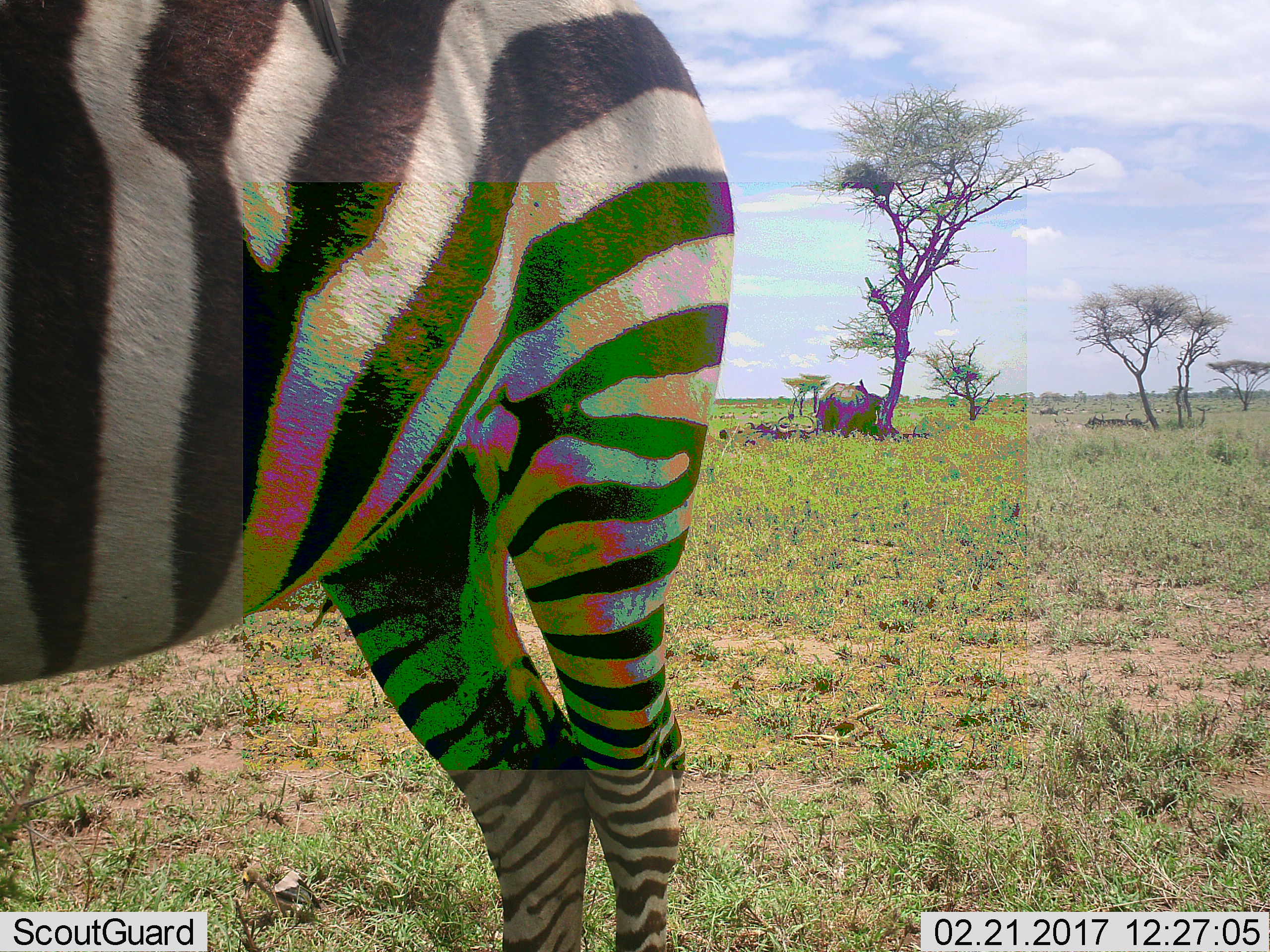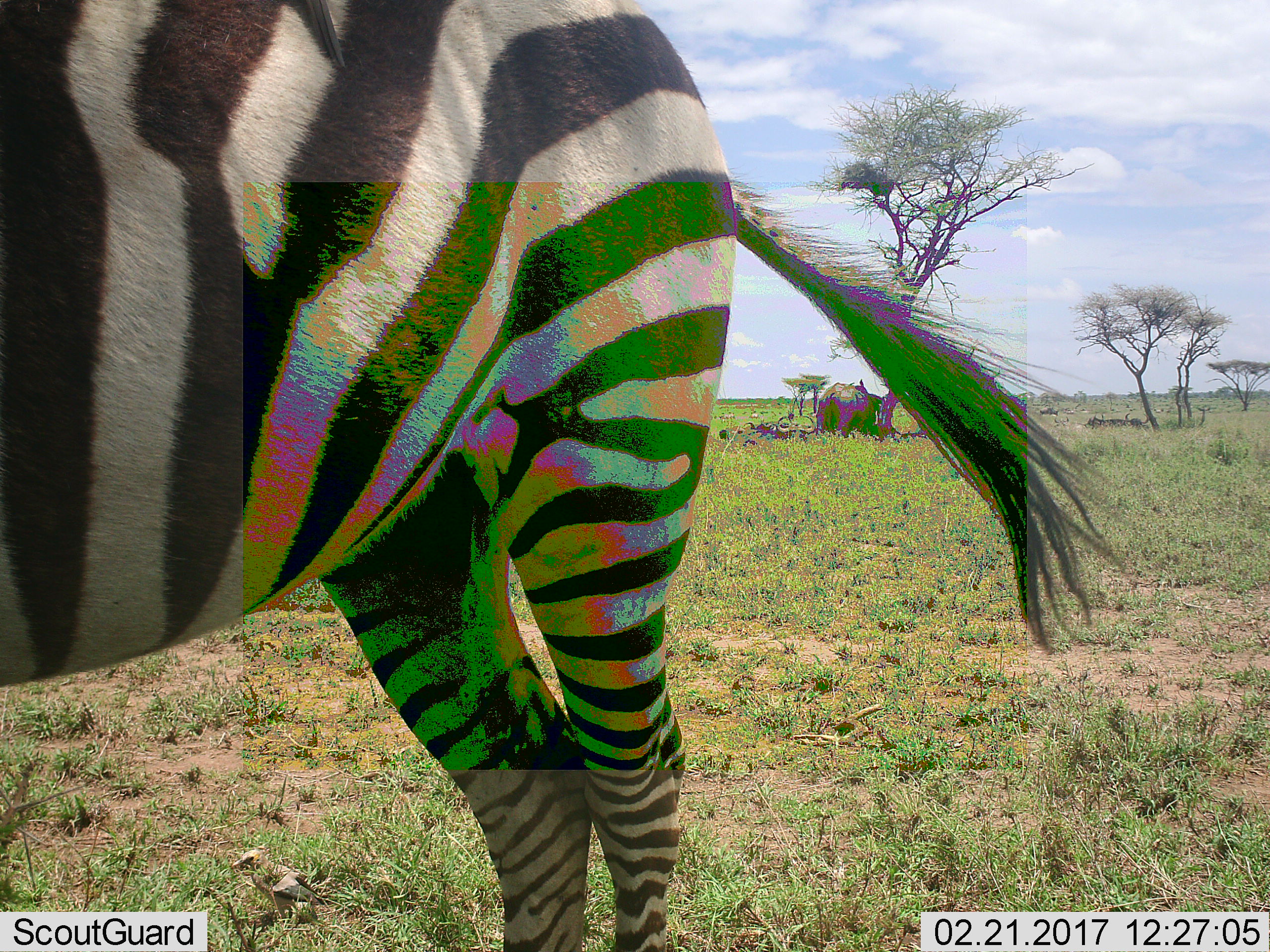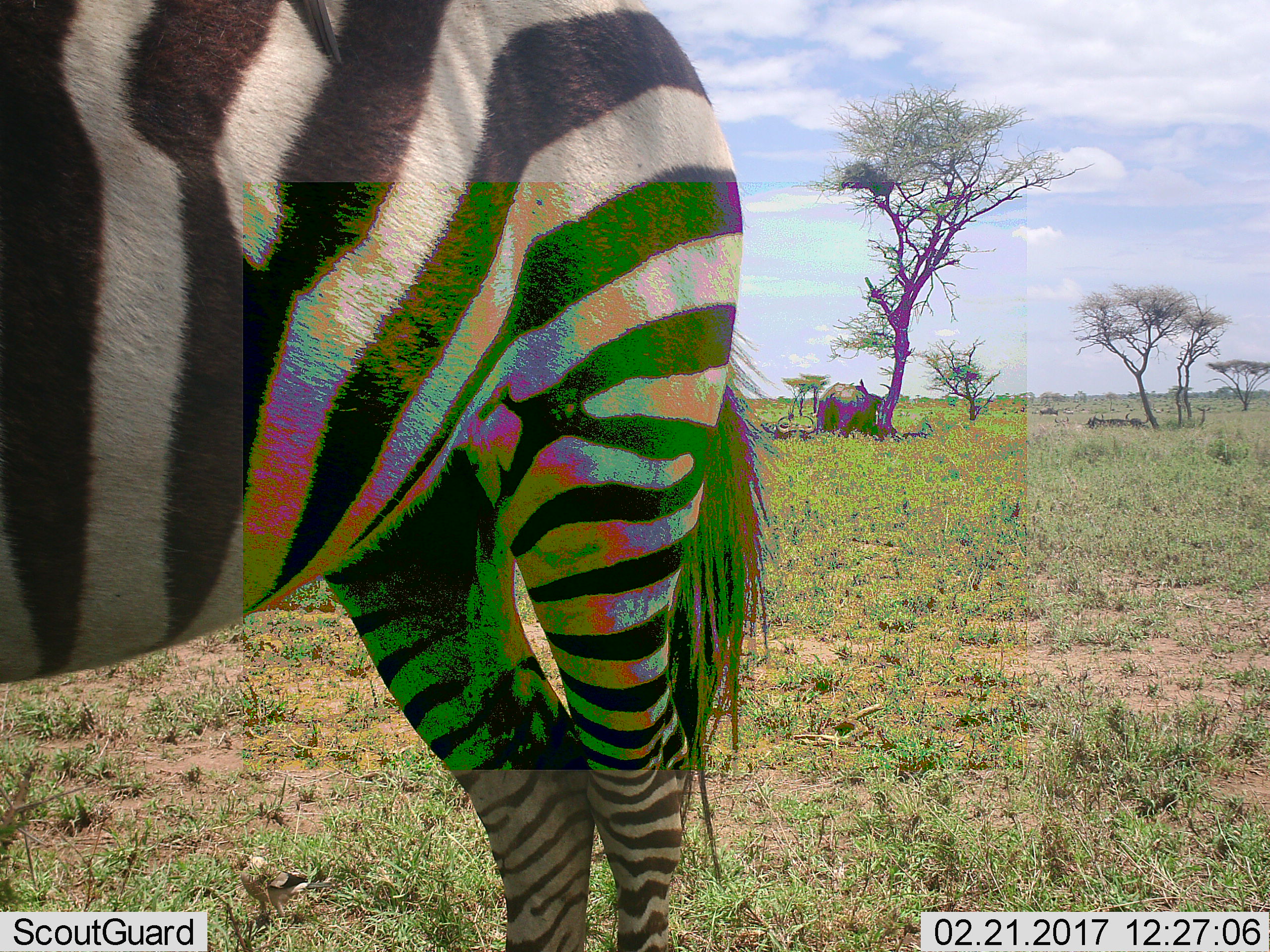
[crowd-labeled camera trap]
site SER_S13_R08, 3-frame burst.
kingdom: Animalia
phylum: Chordata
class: Mammalia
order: Perissodactyla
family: Equidae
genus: Equus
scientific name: Equus quagga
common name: plains zebra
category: zebraplains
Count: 1.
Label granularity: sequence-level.